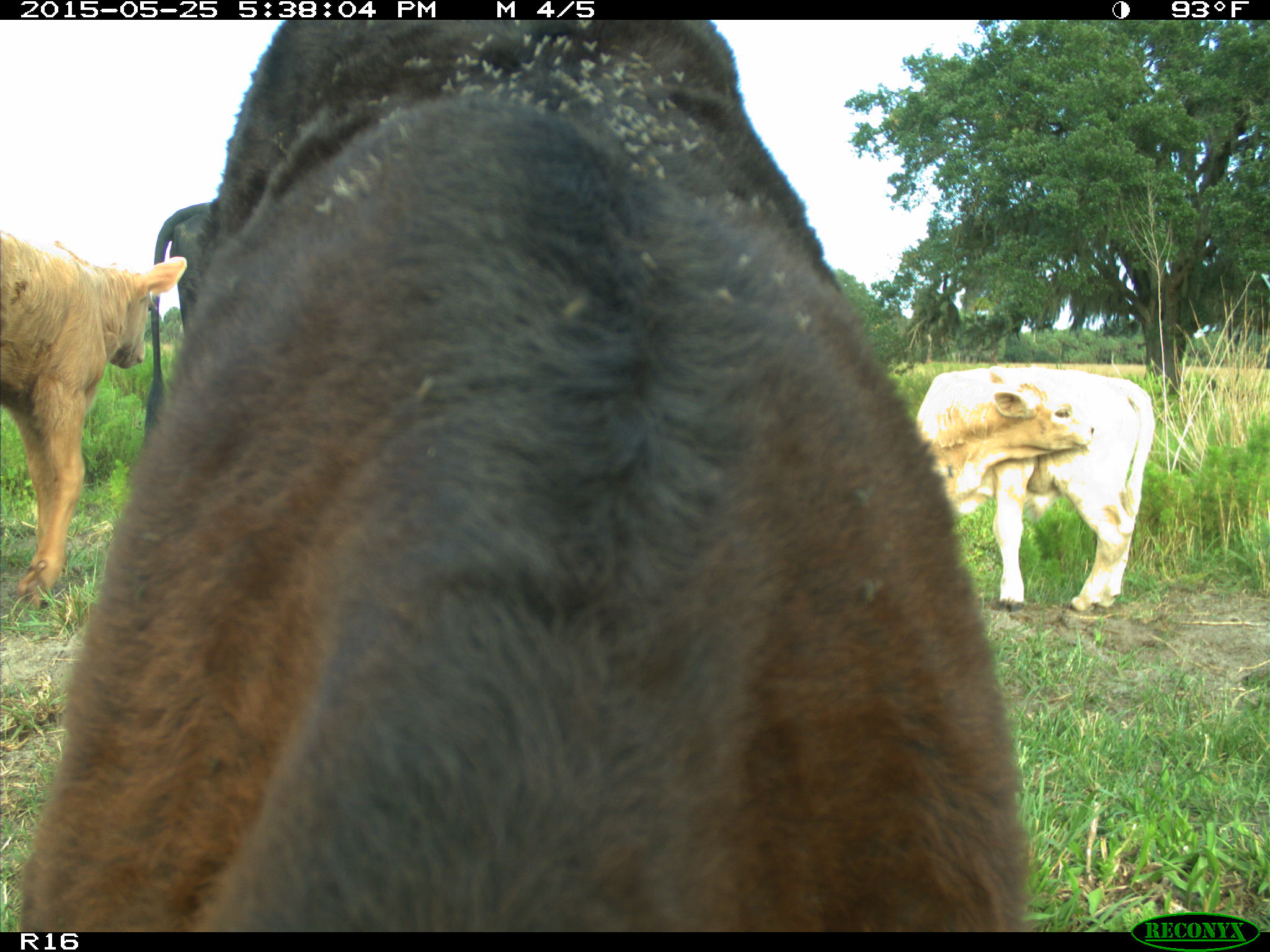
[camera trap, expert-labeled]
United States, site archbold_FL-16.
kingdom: Animalia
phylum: Chordata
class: Mammalia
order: Artiodactyla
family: Bovidae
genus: Bos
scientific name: Bos taurus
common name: domestic cow